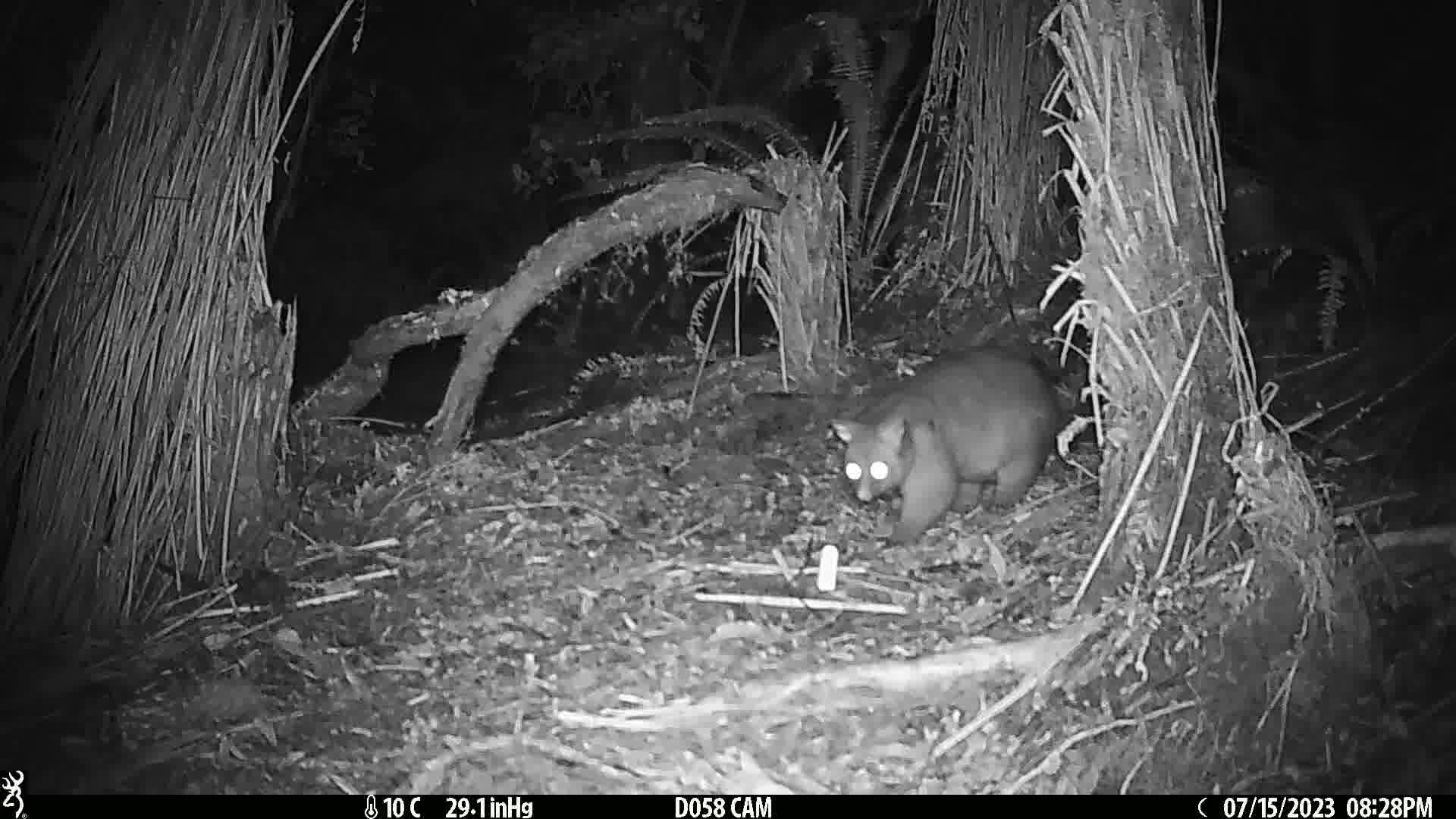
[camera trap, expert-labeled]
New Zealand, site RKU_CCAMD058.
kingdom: Animalia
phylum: Chordata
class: Mammalia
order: Diprotodontia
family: Phalangeridae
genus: Trichosurus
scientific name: Trichosurus vulpecula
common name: common brushtail possum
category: possum